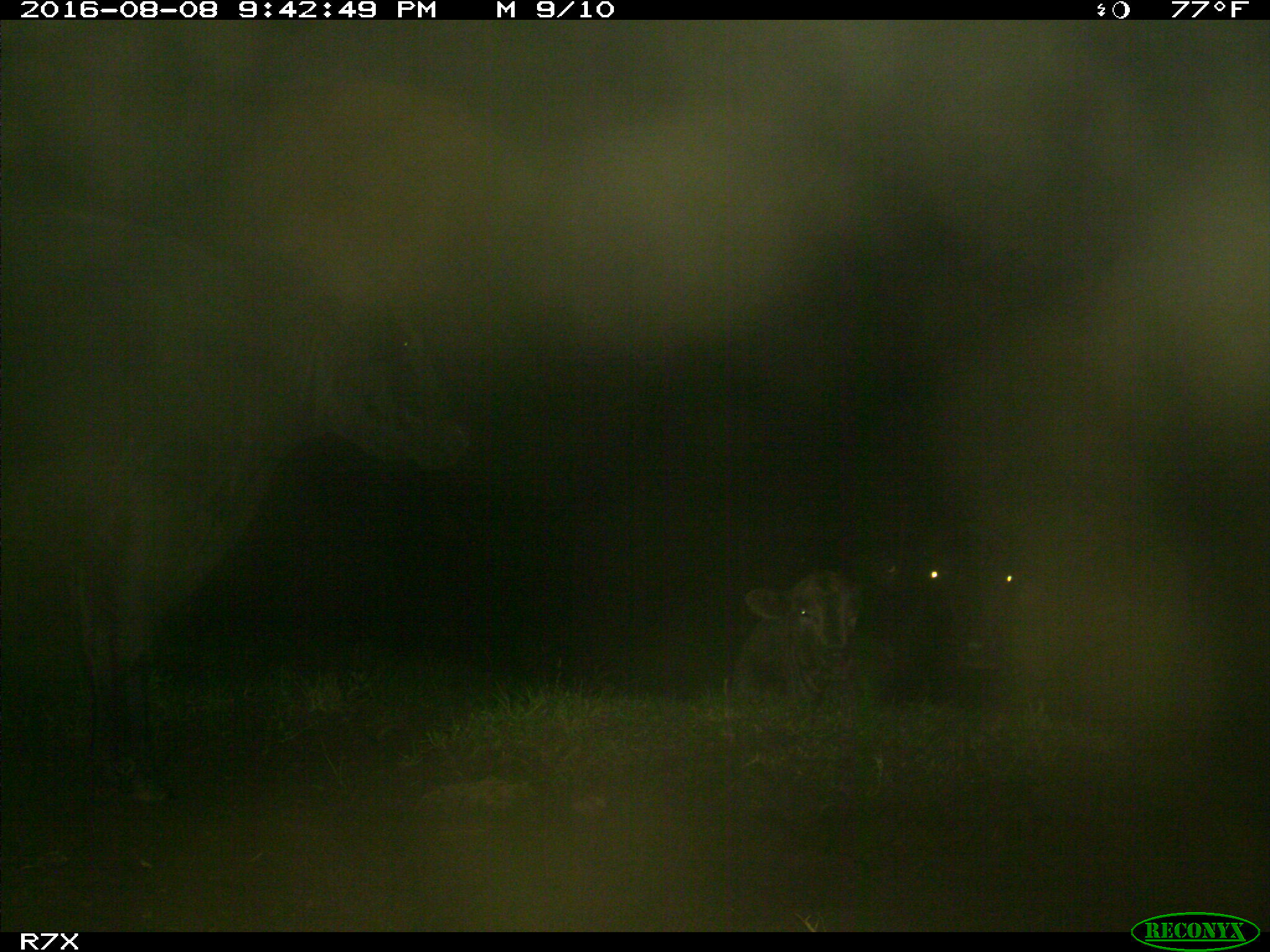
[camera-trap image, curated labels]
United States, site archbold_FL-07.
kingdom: Animalia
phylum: Chordata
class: Mammalia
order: Artiodactyla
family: Bovidae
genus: Bos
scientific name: Bos taurus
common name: domestic cow